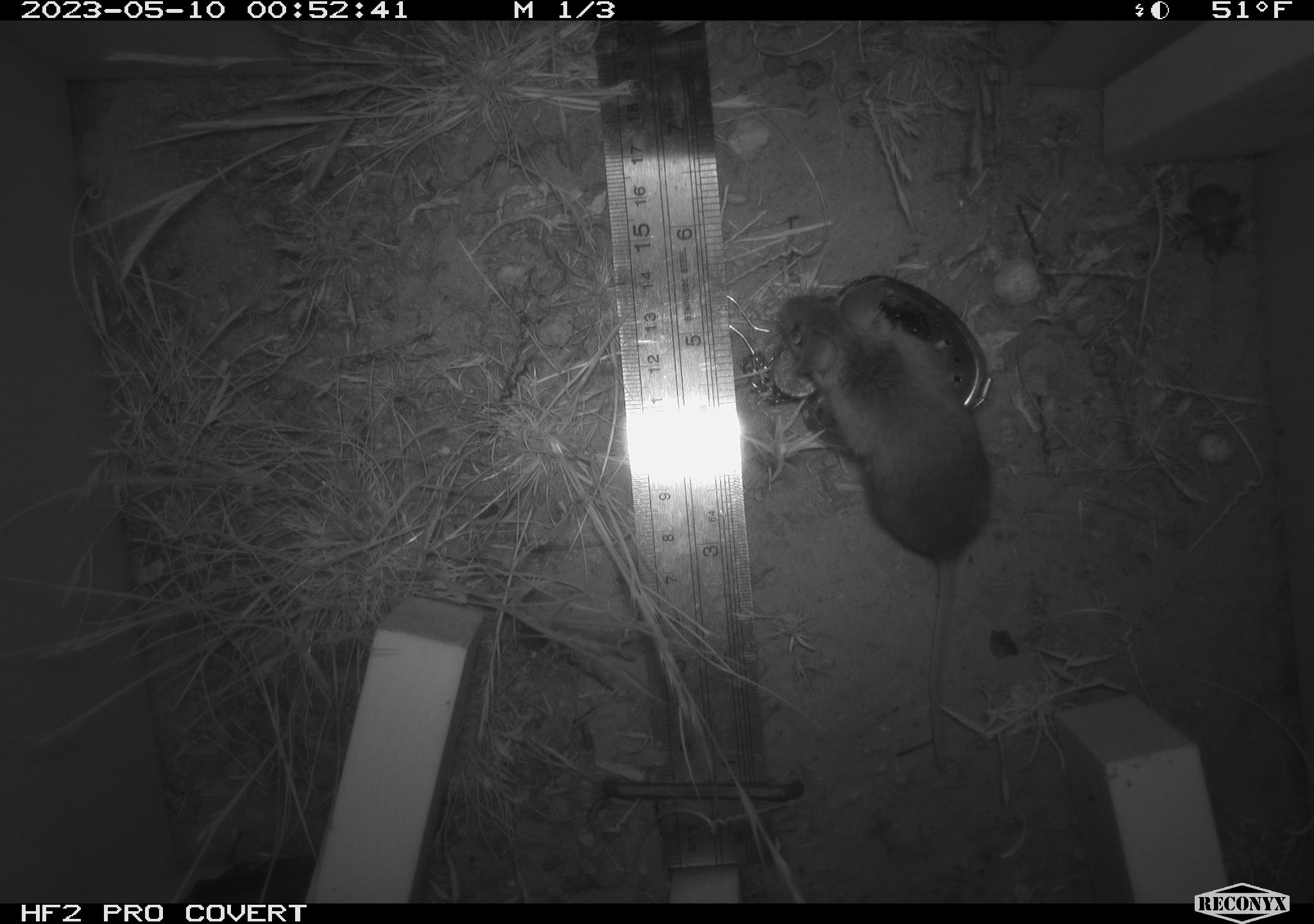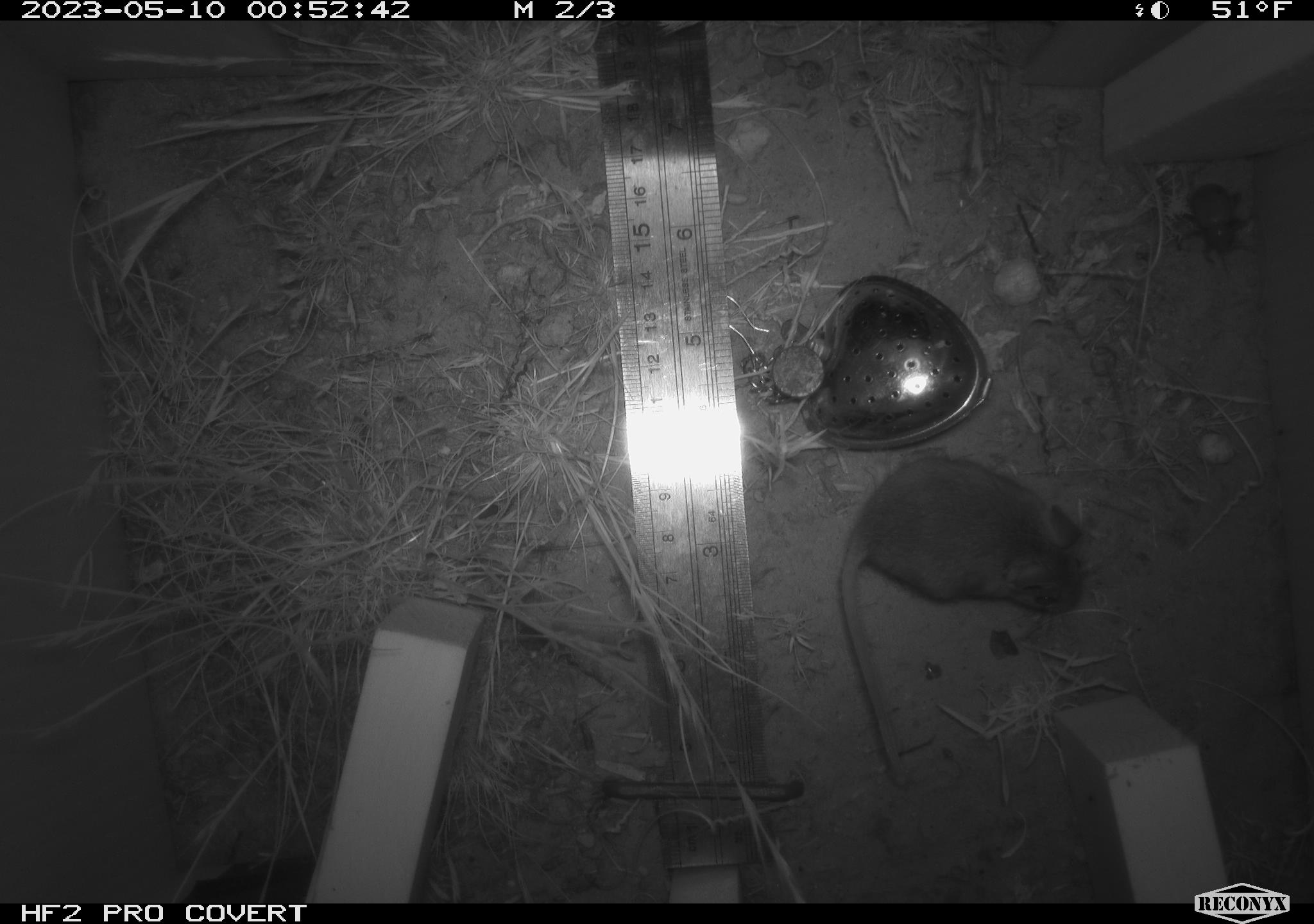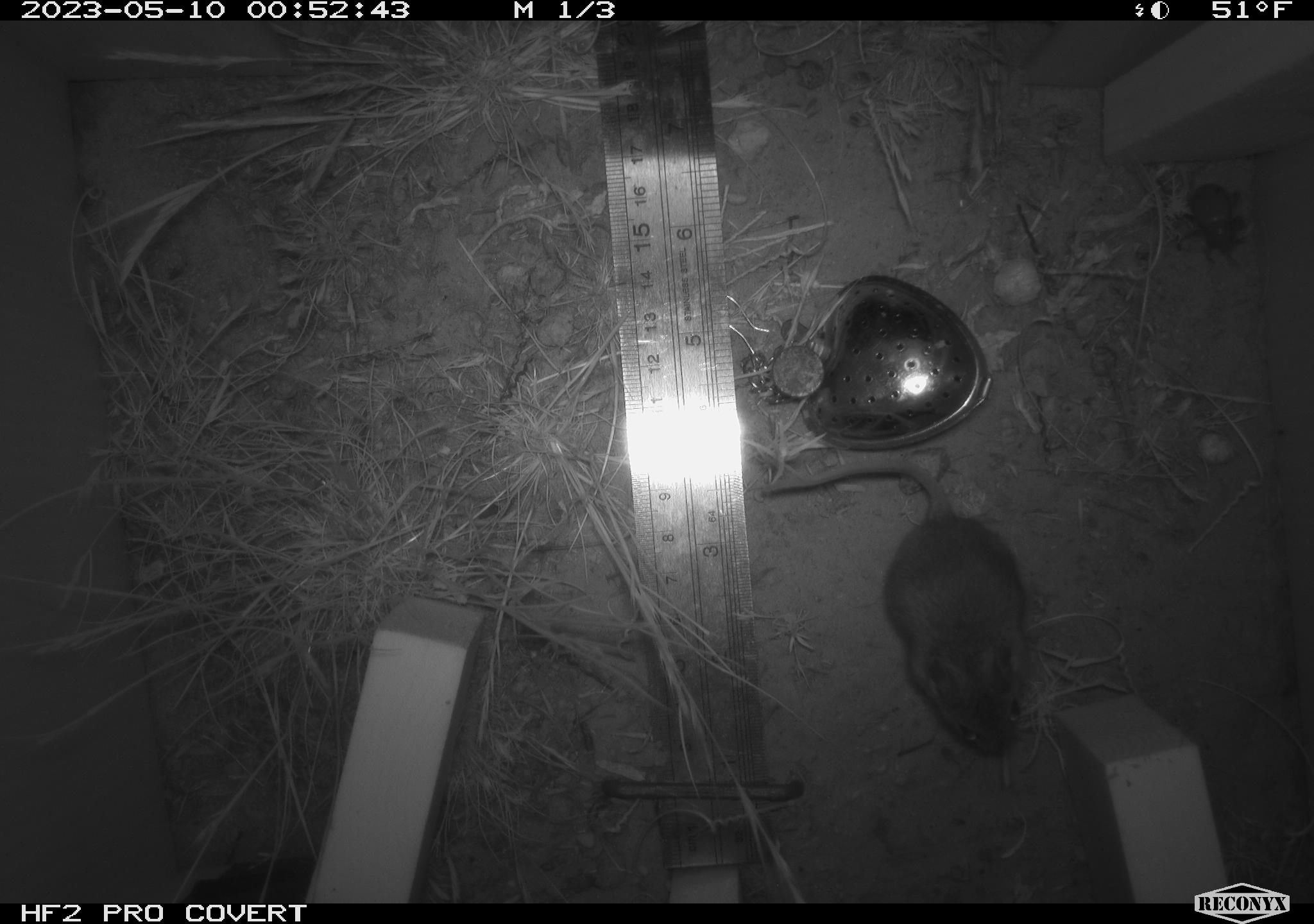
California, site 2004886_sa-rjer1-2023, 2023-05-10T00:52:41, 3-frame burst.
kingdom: Animalia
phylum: Chordata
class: Mammalia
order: Rodentia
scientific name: Rodentia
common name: mouse species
Mouse species (Rodentia).